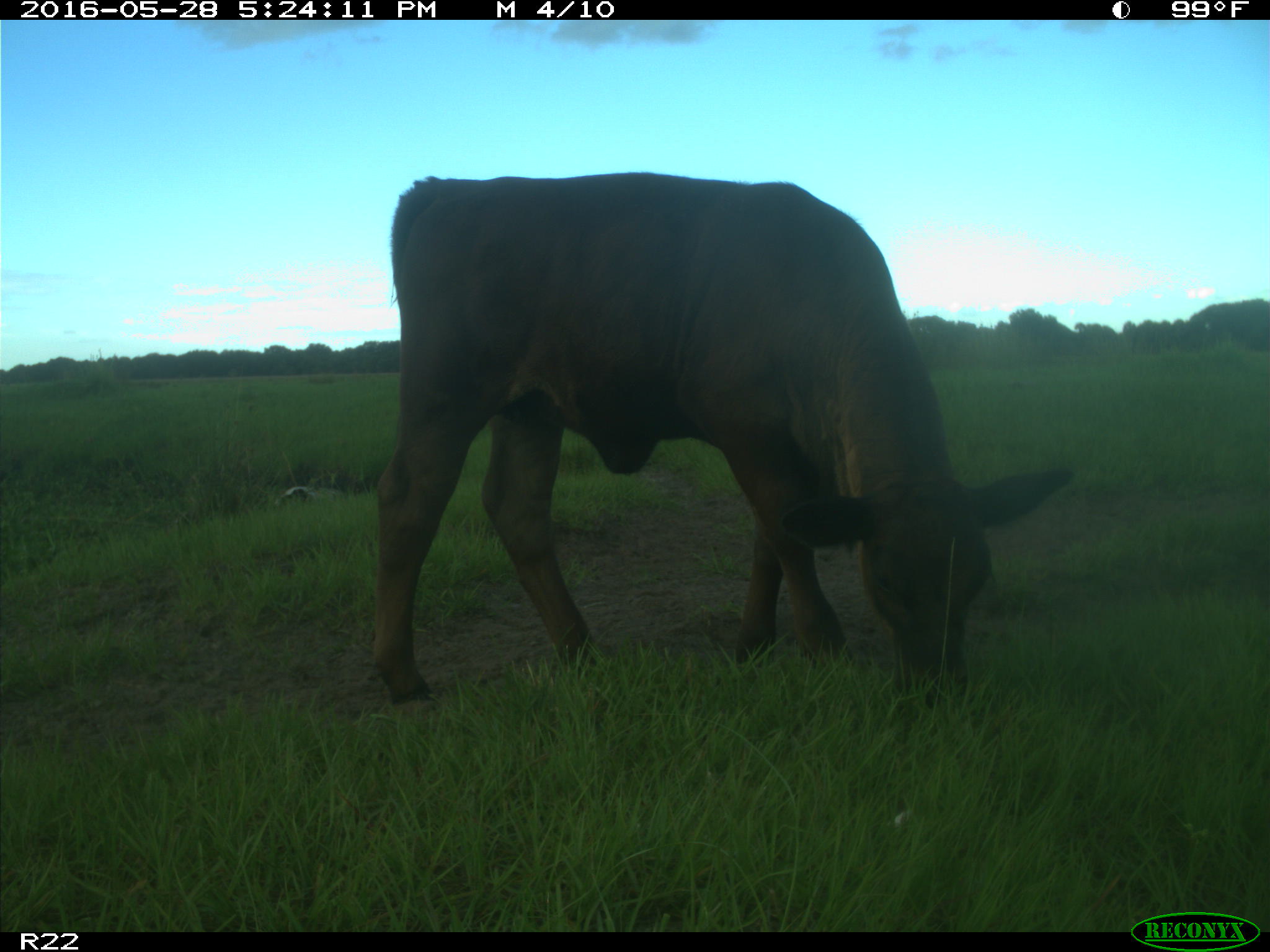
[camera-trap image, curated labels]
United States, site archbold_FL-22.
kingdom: Animalia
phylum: Chordata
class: Mammalia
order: Artiodactyla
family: Bovidae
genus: Bos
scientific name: Bos taurus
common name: domestic cow